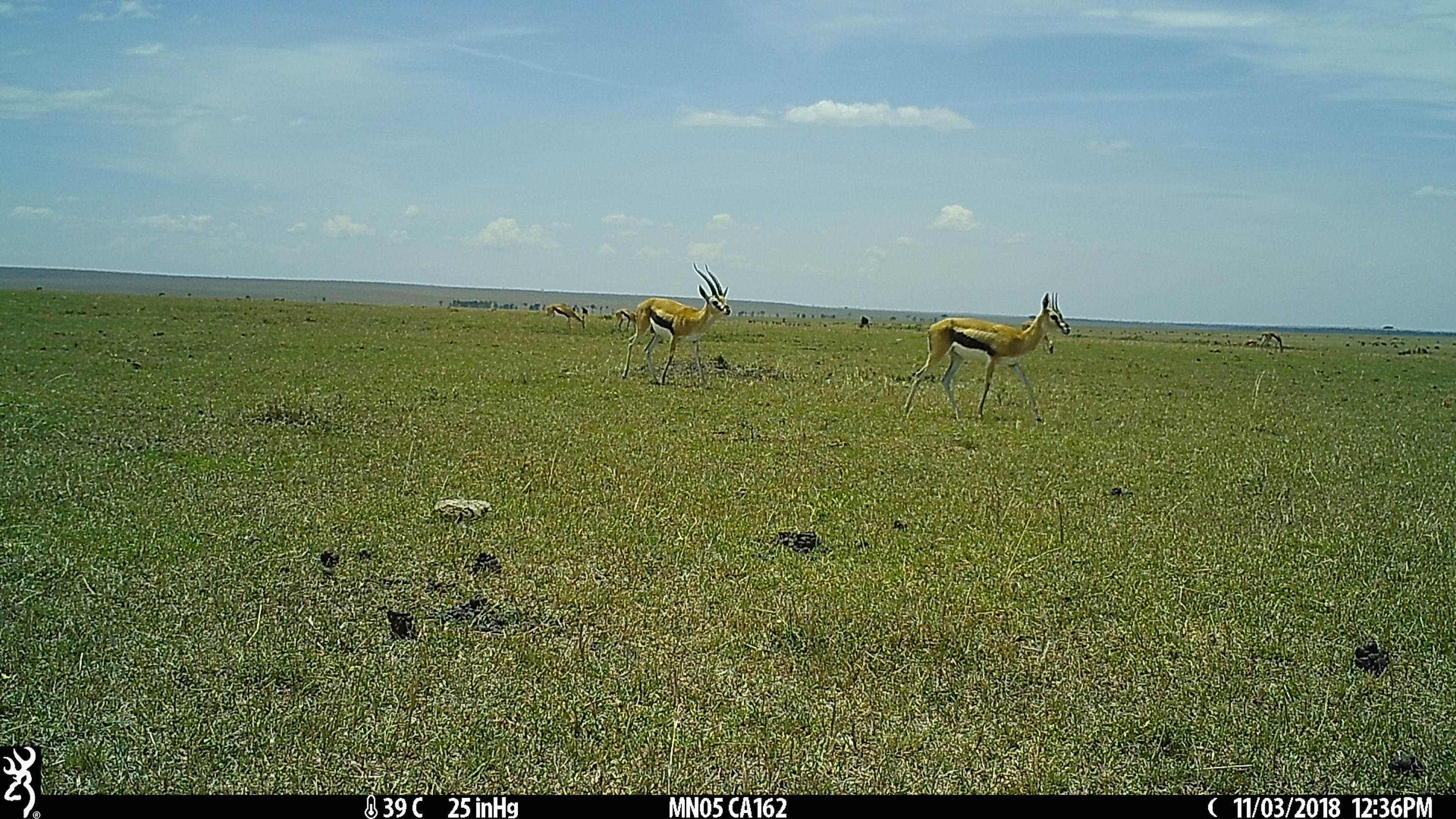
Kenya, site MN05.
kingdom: Animalia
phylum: Chordata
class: Mammalia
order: Artiodactyla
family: Bovidae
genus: Eudorcas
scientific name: Eudorcas thomsonii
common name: thomon's gazelle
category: gazelle thomsons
Gazelle thomsons (thomon's gazelle) (Eudorcas thomsonii).